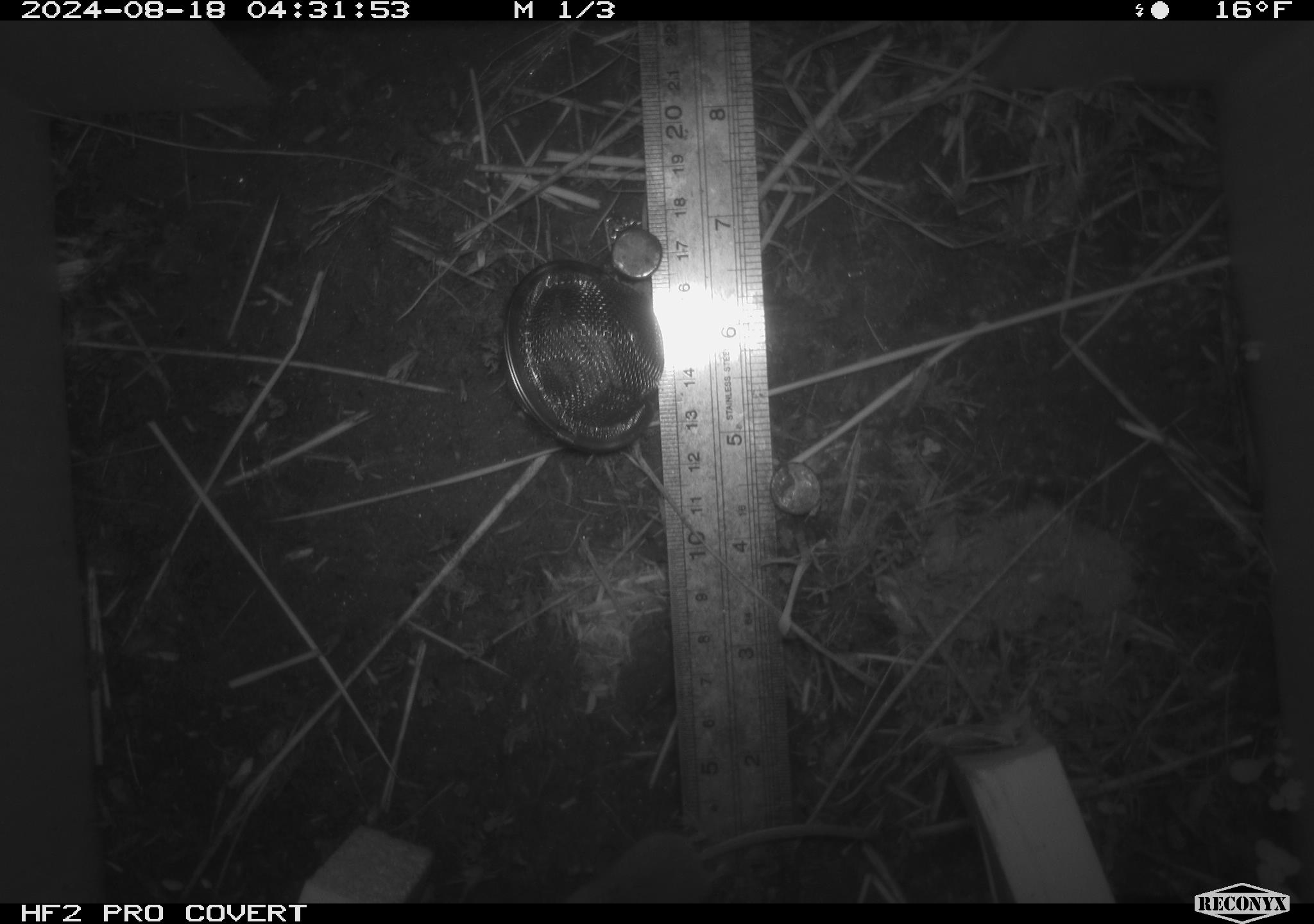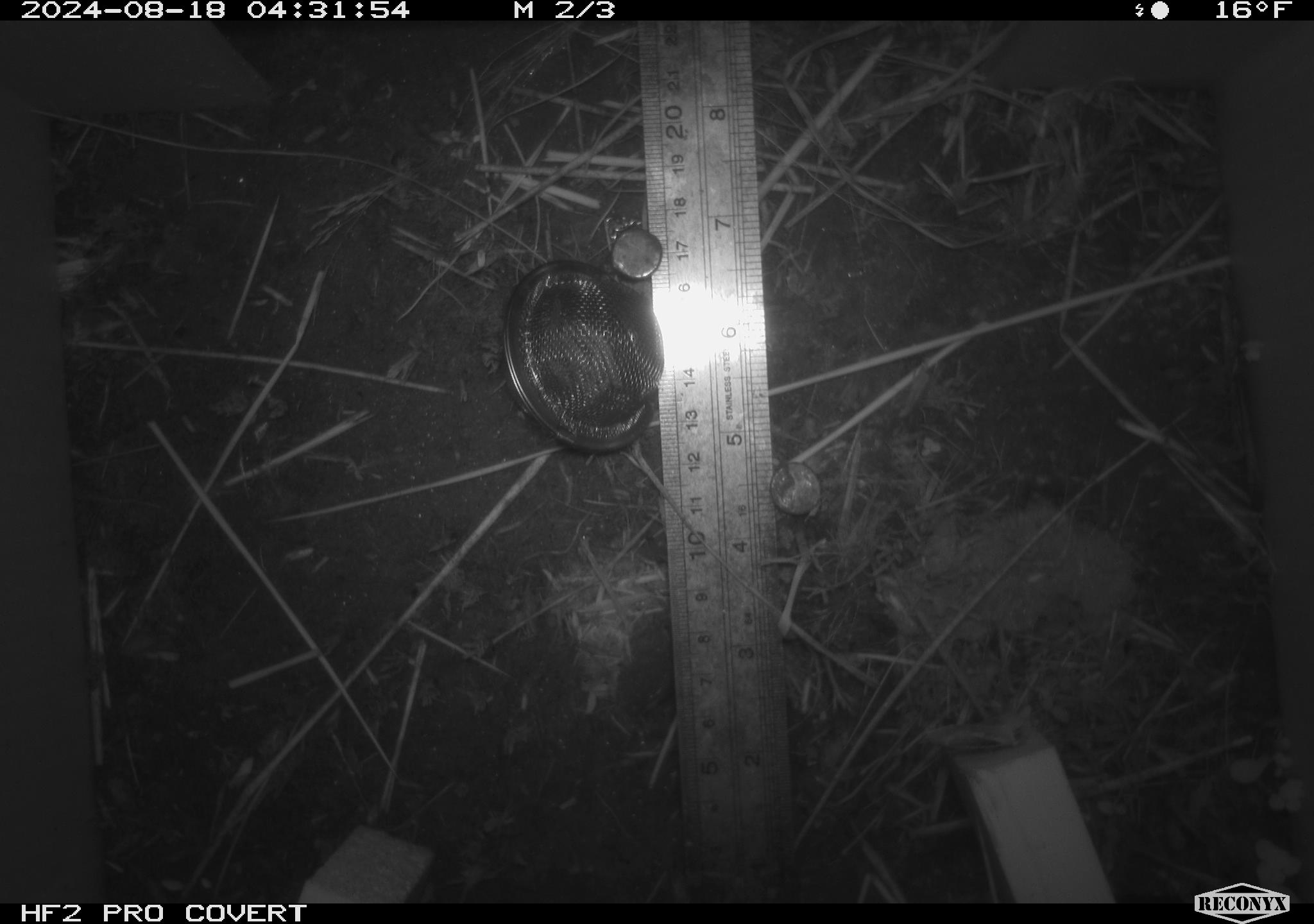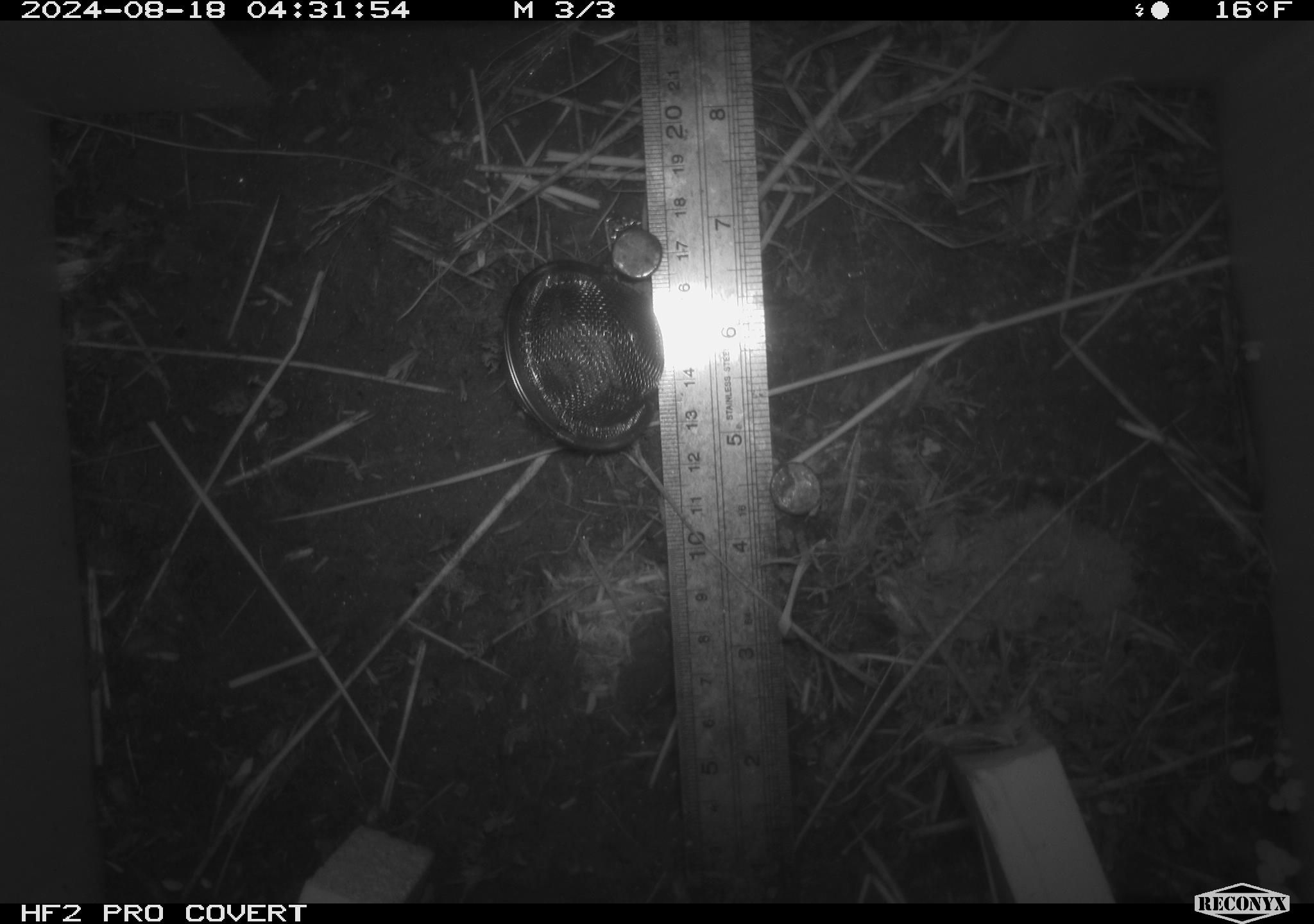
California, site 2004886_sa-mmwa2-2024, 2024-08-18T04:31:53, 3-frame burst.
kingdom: Animalia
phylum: Chordata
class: Mammalia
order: Eulipotyphla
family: Soricidae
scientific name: Soricidae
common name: shrews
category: soricidae family